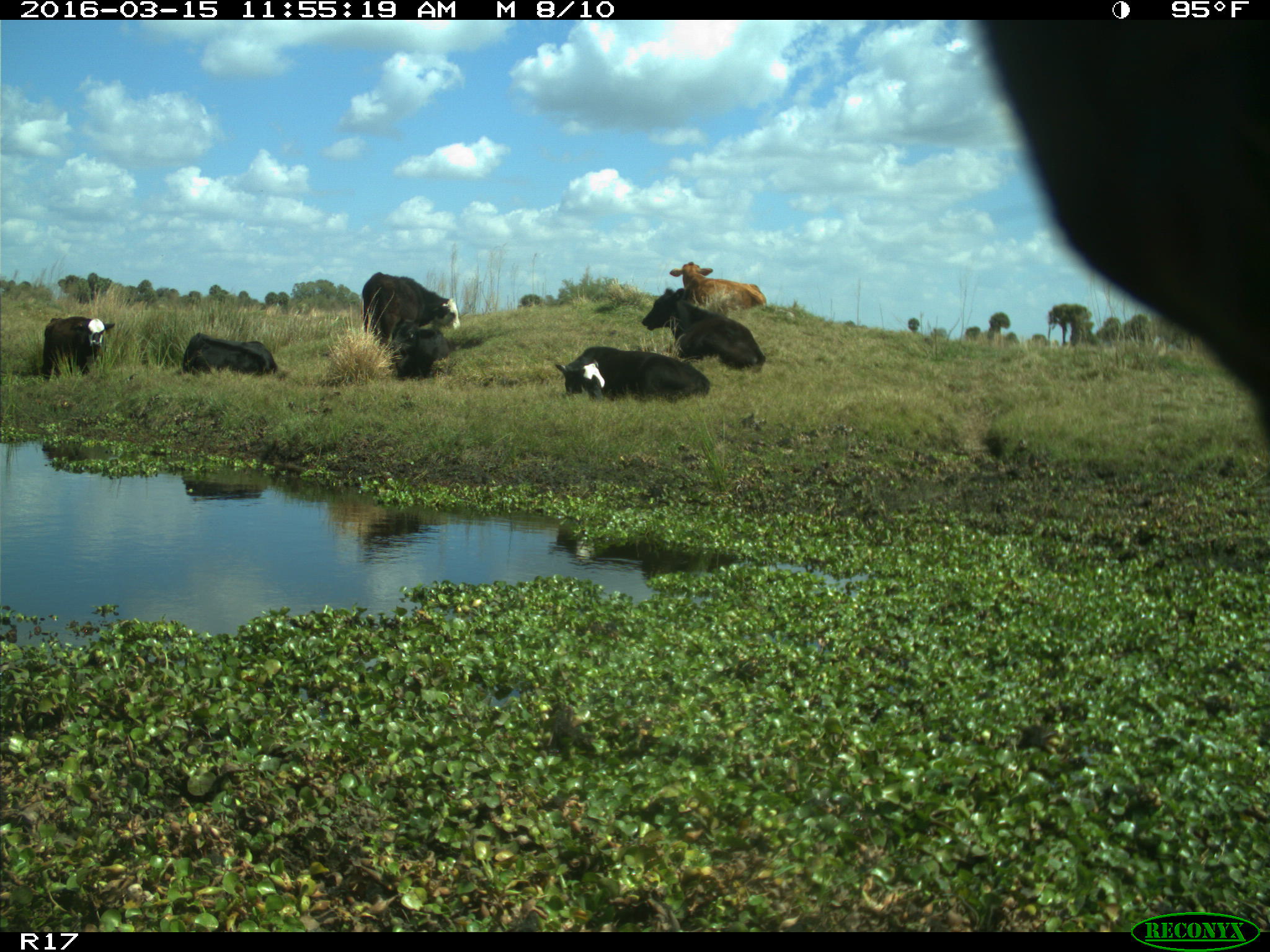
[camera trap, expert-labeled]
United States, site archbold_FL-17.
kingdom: Animalia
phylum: Chordata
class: Mammalia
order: Artiodactyla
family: Bovidae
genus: Bos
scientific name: Bos taurus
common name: domestic cow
Bos taurus (domestic cow).